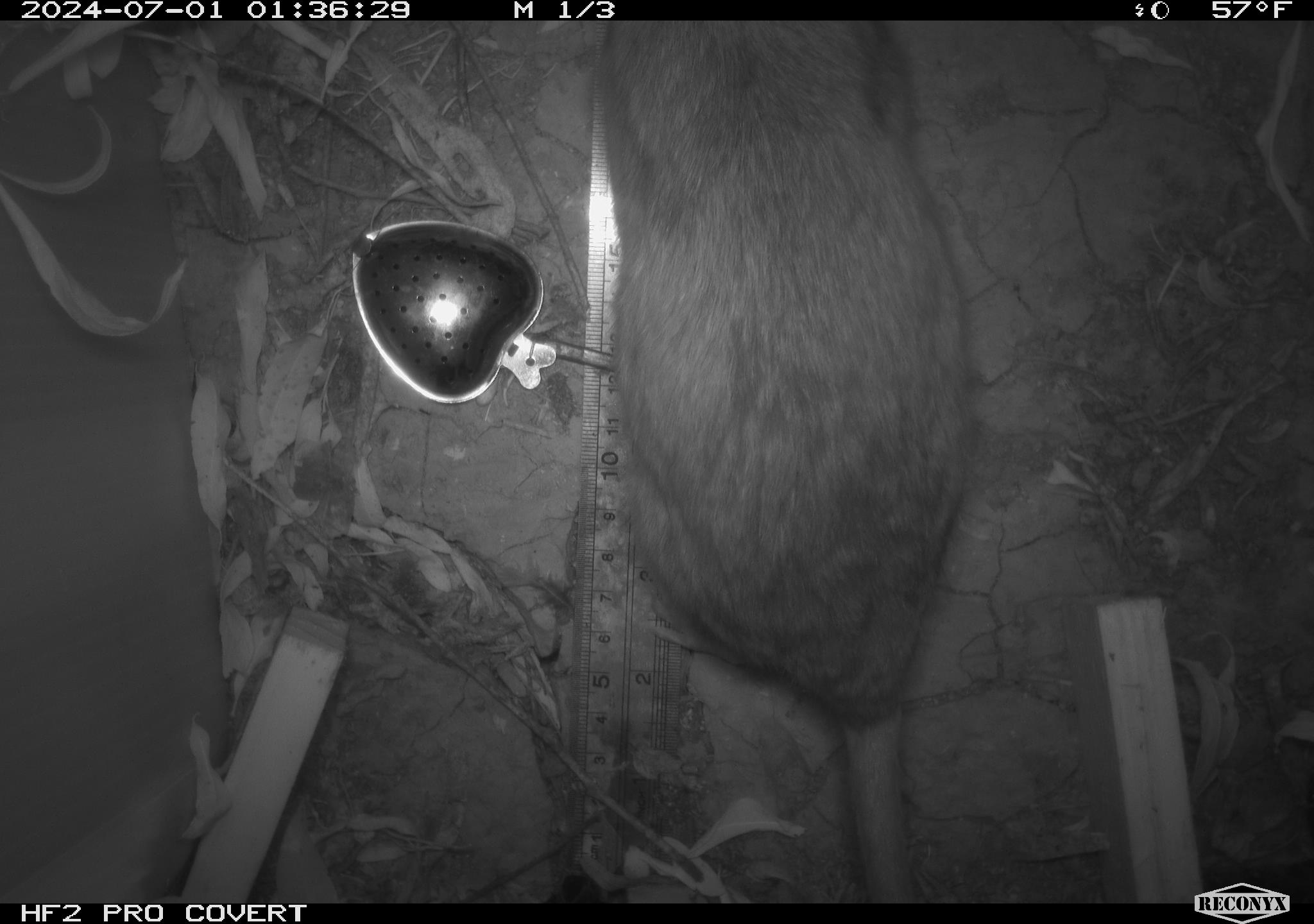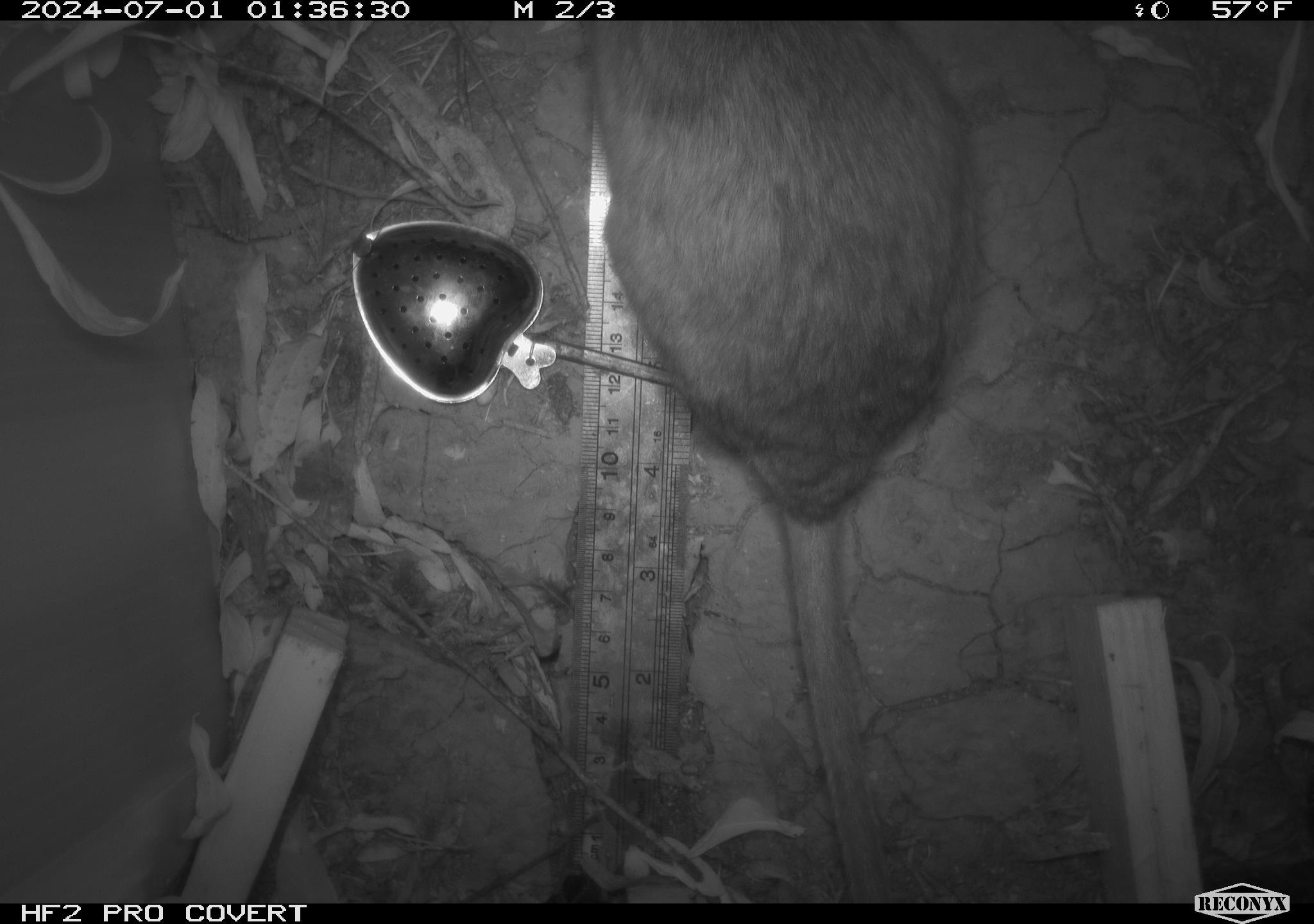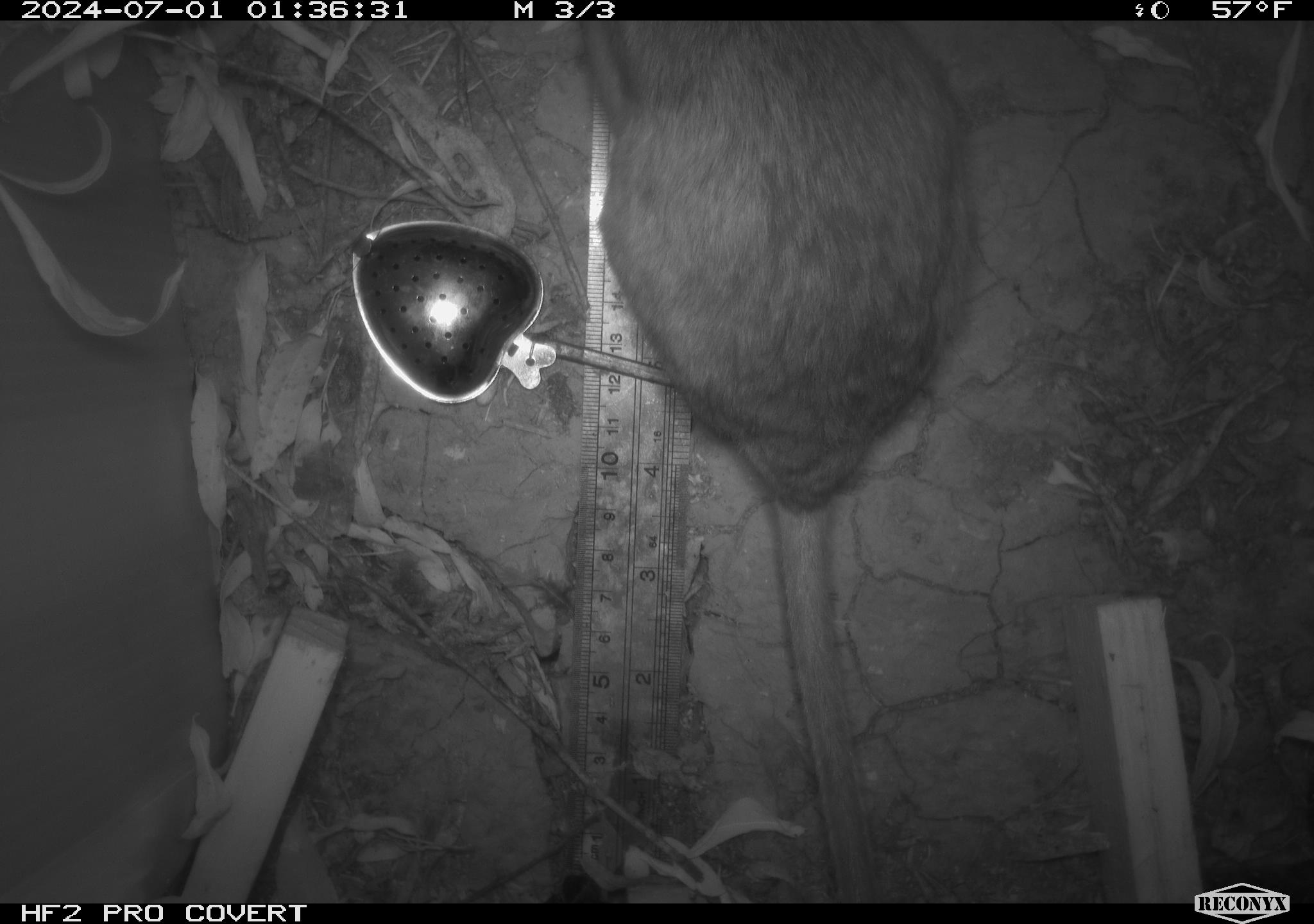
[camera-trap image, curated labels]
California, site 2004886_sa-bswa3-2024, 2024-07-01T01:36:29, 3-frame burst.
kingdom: Animalia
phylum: Chordata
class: Mammalia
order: Rodentia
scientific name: Rodentia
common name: woodrat or rat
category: woodrat or rat species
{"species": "woodrat or rat species (woodrat or rat) (Rodentia)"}